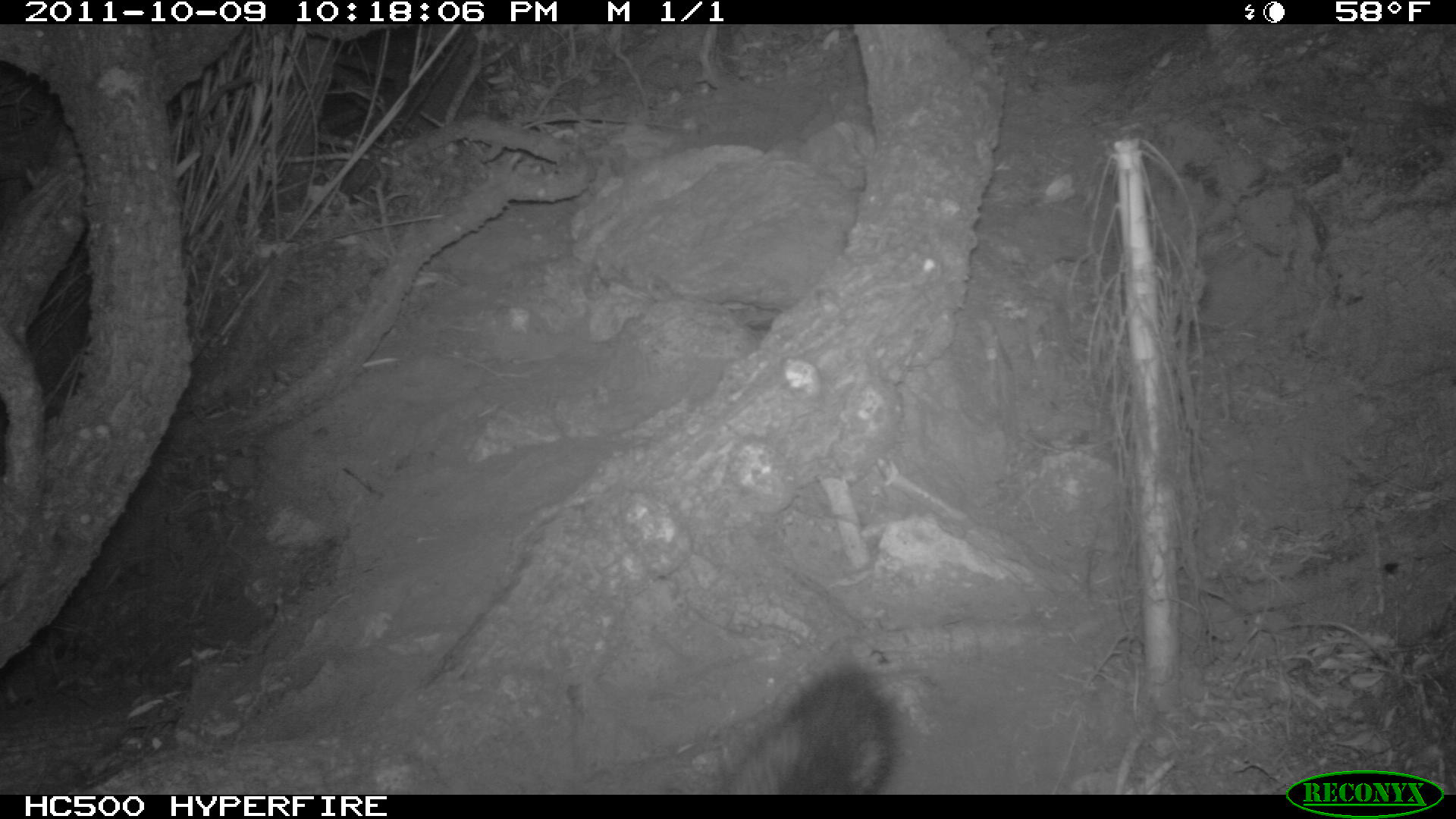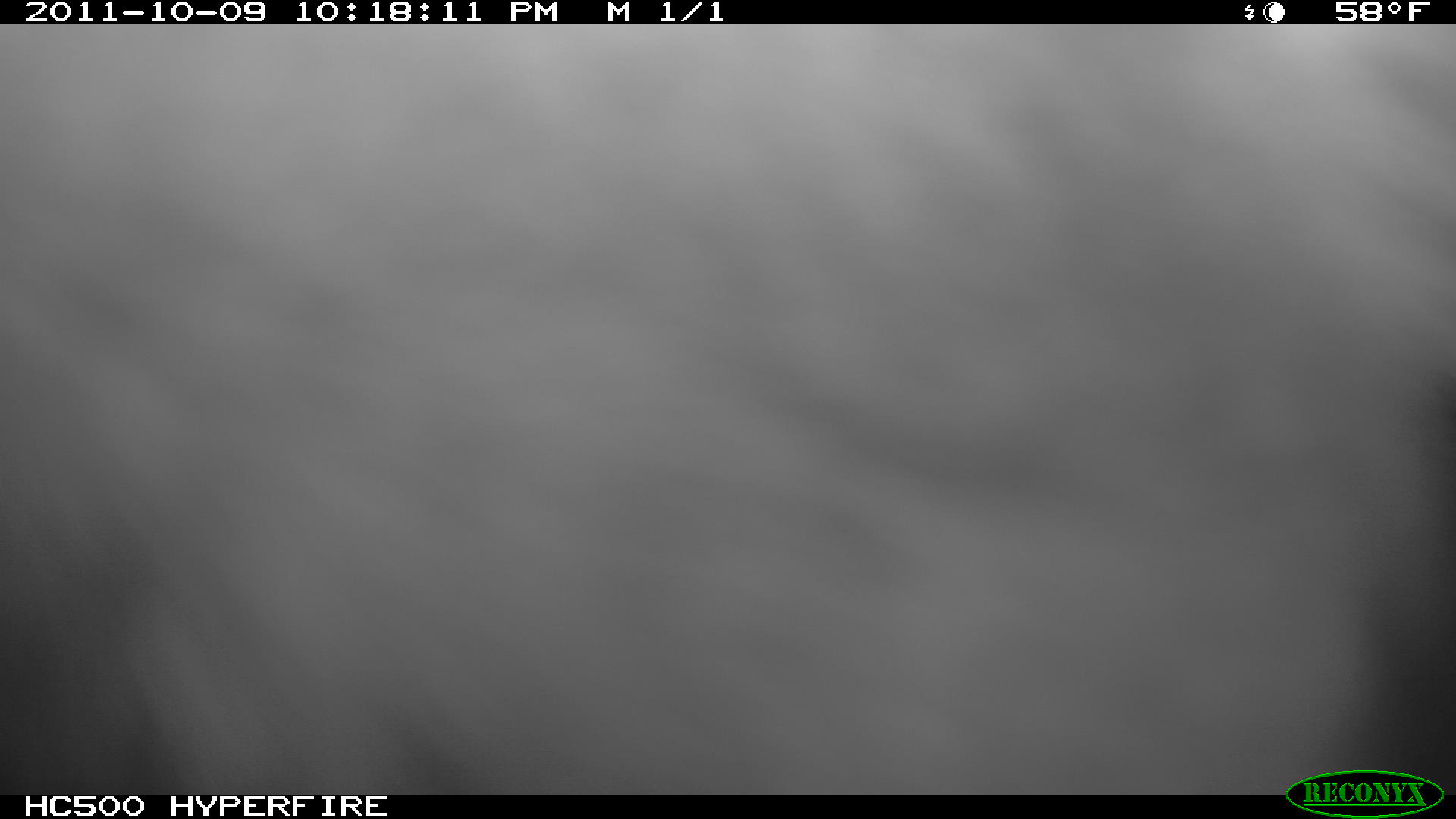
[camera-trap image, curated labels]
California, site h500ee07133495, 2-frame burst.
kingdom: Animalia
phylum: Chordata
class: Mammalia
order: Carnivora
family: Canidae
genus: Urocyon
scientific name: Urocyon littoralis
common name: island fox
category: fox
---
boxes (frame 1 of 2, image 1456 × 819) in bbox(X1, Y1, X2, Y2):
fox: bbox(723, 657, 899, 794)